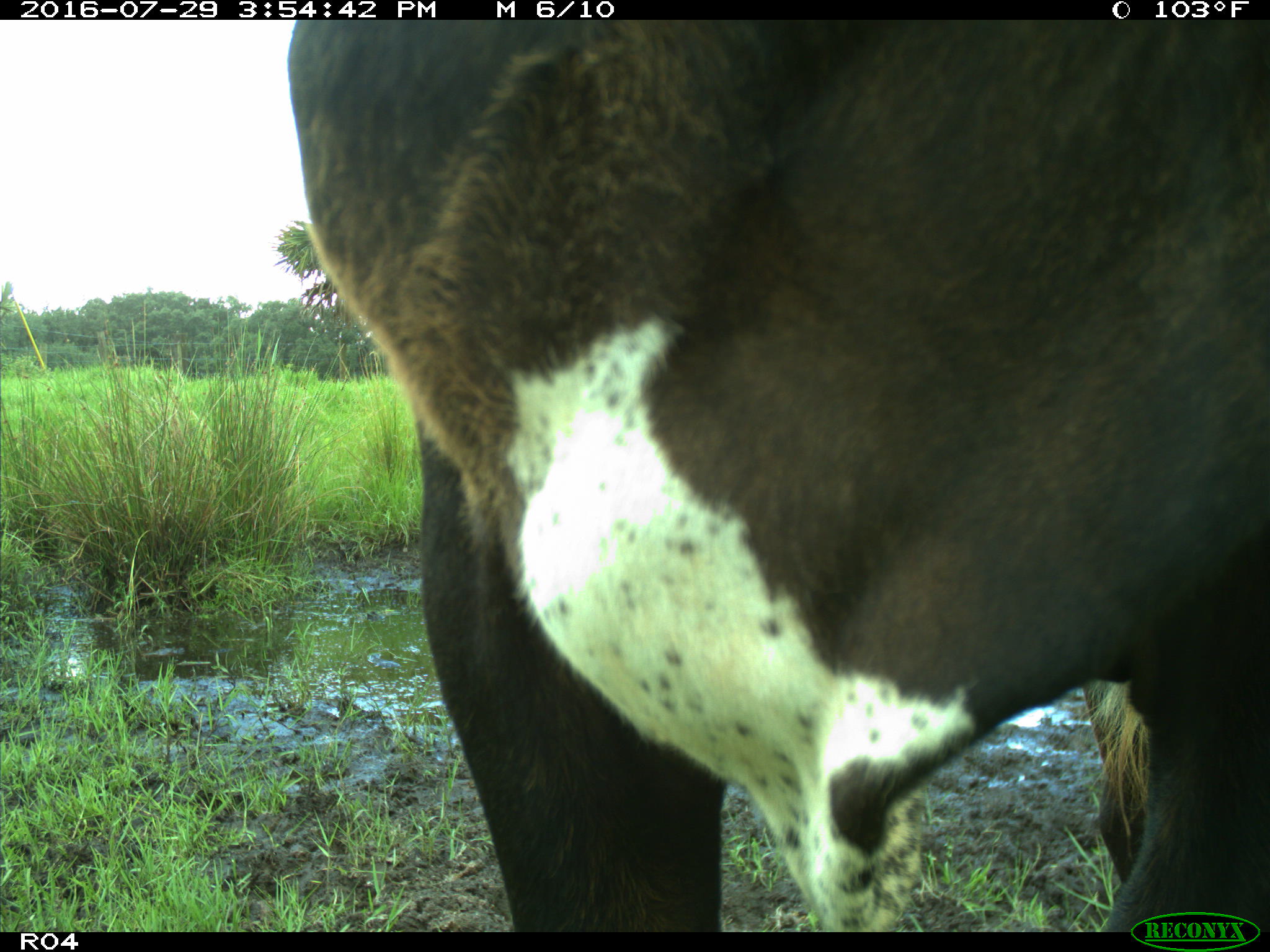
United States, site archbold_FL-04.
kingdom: Animalia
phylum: Chordata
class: Mammalia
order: Artiodactyla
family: Bovidae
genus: Bos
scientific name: Bos taurus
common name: domestic cow